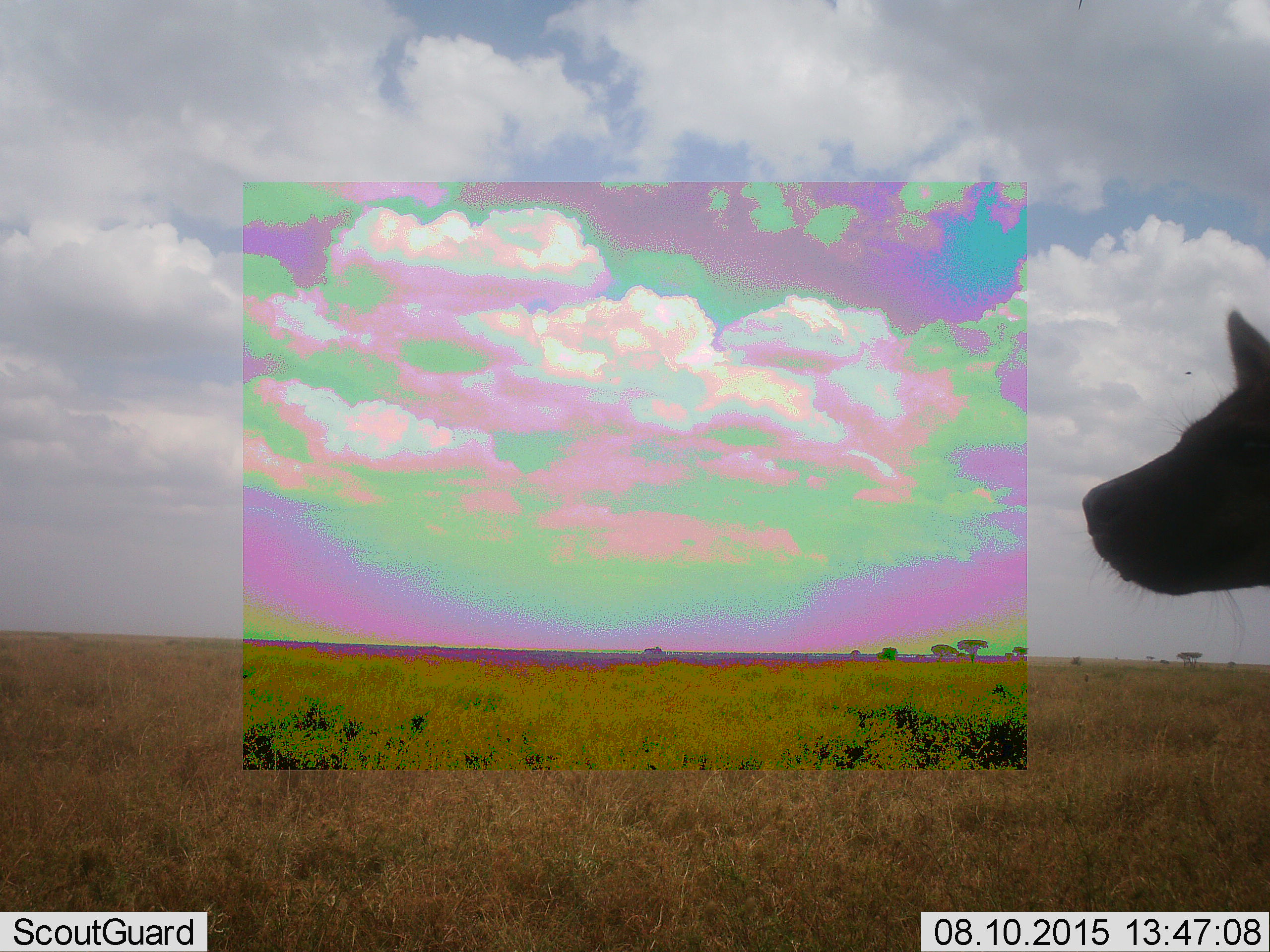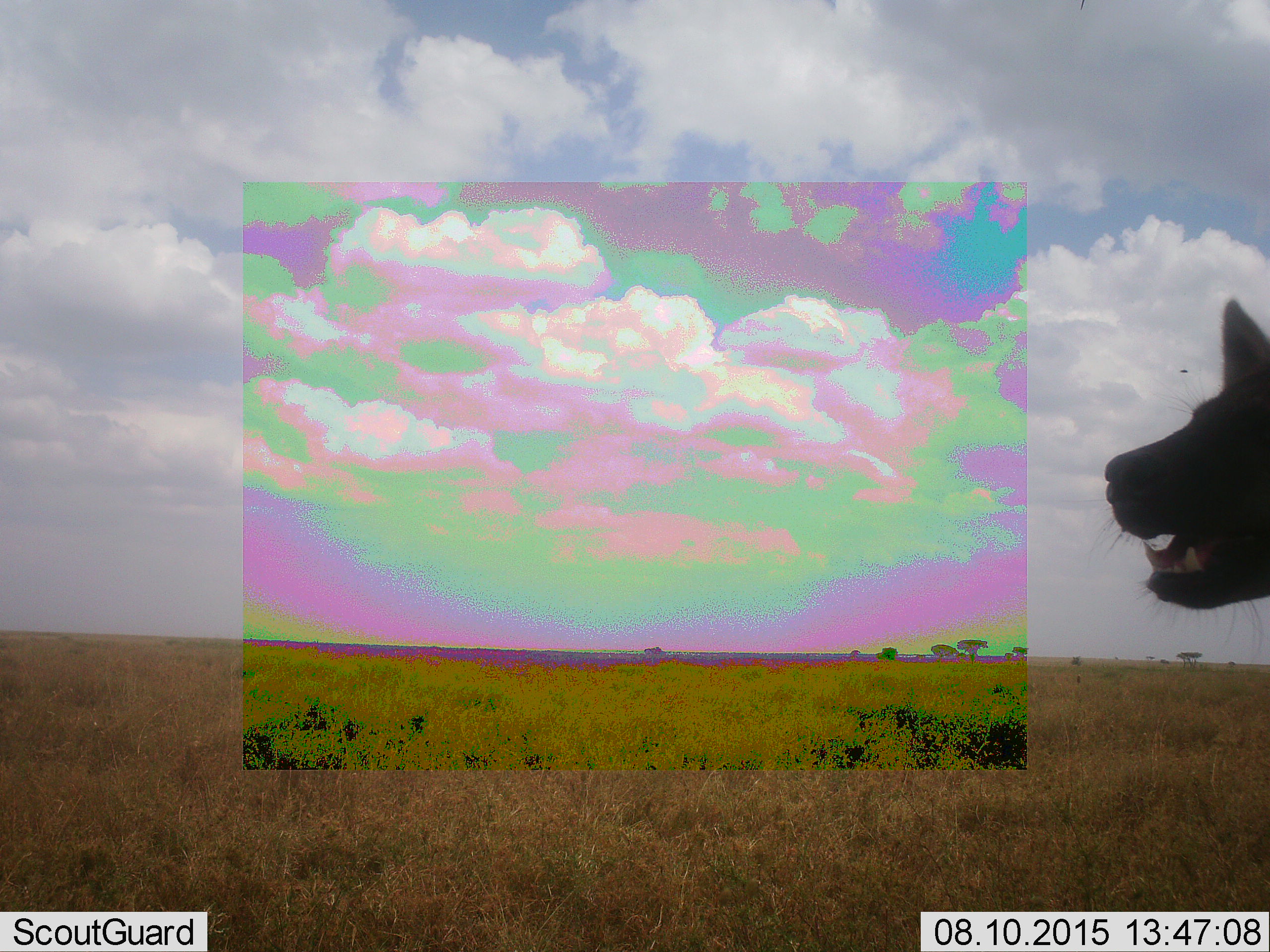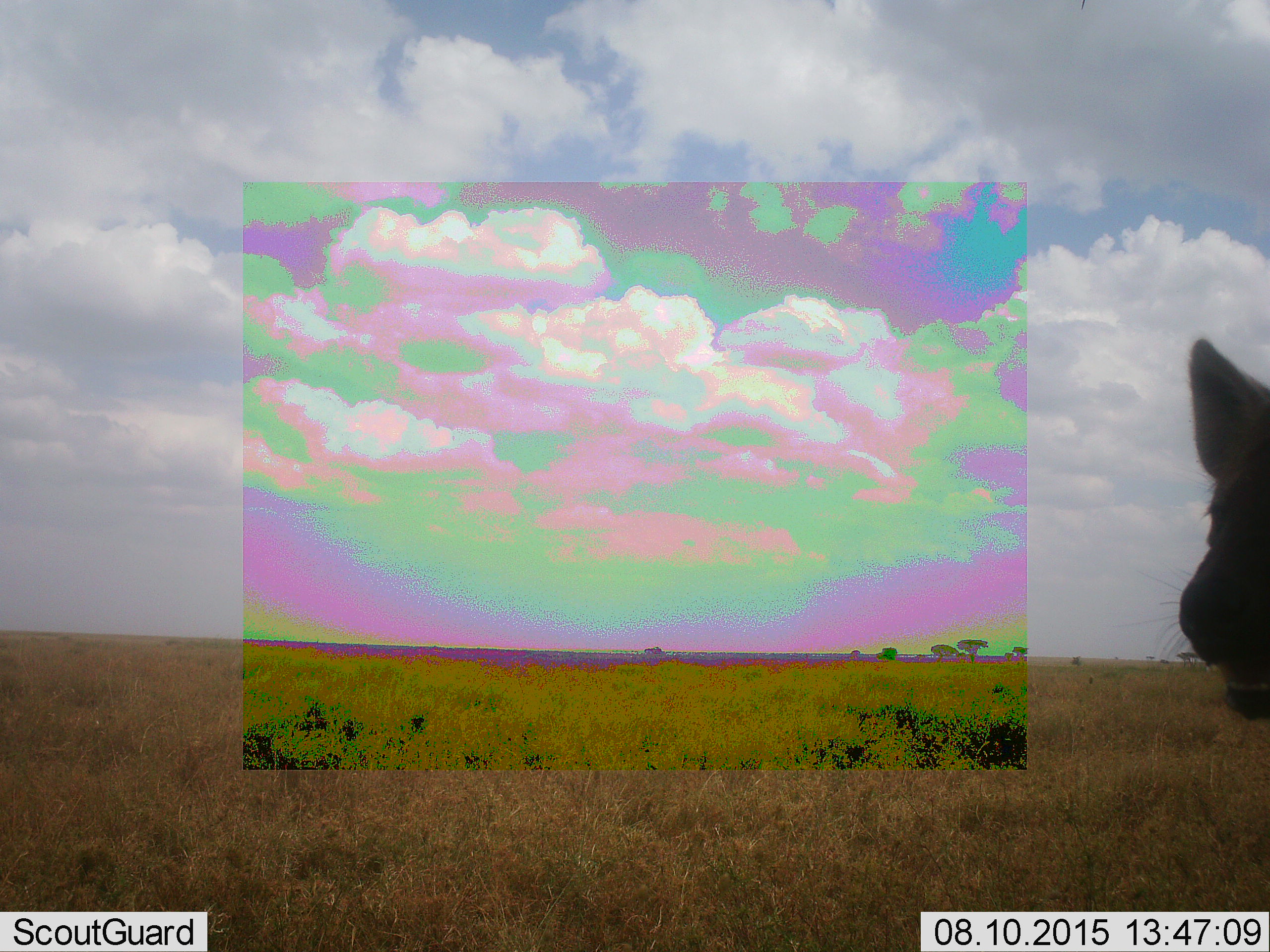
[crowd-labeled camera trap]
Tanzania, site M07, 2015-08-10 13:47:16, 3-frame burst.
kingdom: Animalia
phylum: Chordata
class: Mammalia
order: Carnivora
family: Hyaenidae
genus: Crocuta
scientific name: Crocuta crocuta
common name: spotted hyena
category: hyenaspotted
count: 1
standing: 83%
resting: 0%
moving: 0%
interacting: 17%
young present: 0%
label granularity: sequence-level